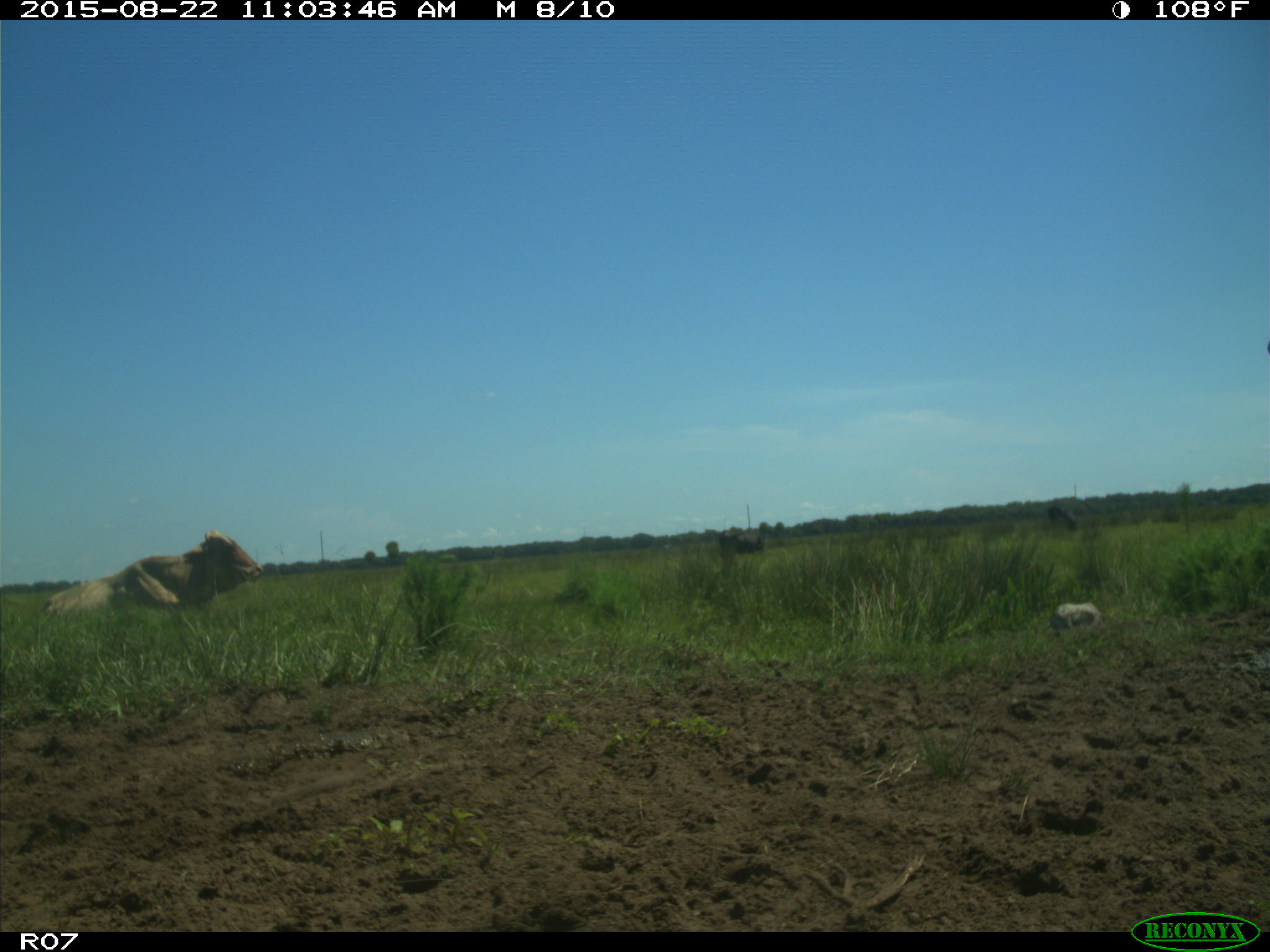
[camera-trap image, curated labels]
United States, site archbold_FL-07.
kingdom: Animalia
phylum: Chordata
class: Mammalia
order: Artiodactyla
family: Bovidae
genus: Bos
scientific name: Bos taurus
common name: domestic cow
Bos taurus (domestic cow).